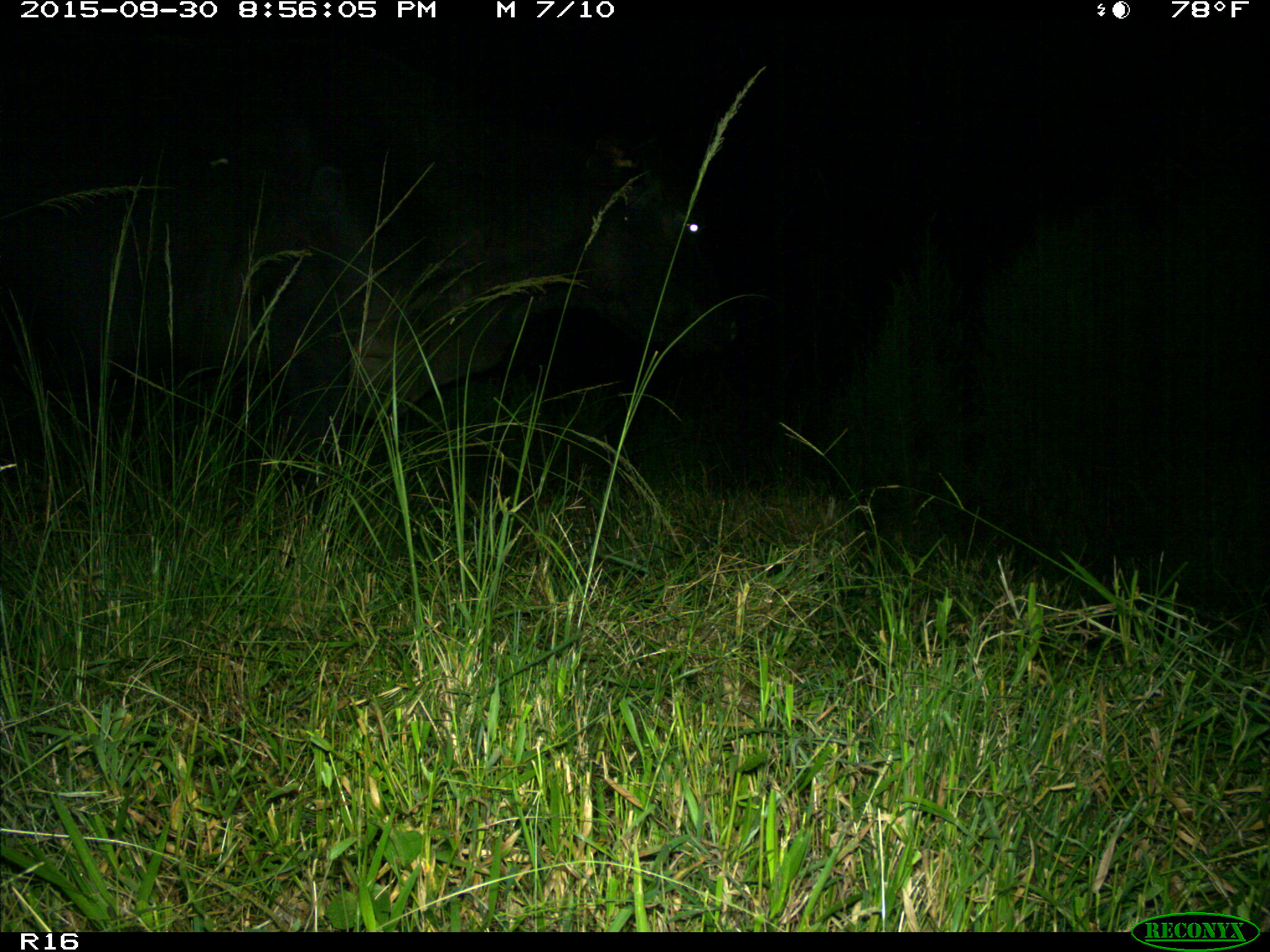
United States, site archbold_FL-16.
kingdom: Animalia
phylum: Chordata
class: Mammalia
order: Artiodactyla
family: Bovidae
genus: Bos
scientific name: Bos taurus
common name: domestic cow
Bos taurus (domestic cow).